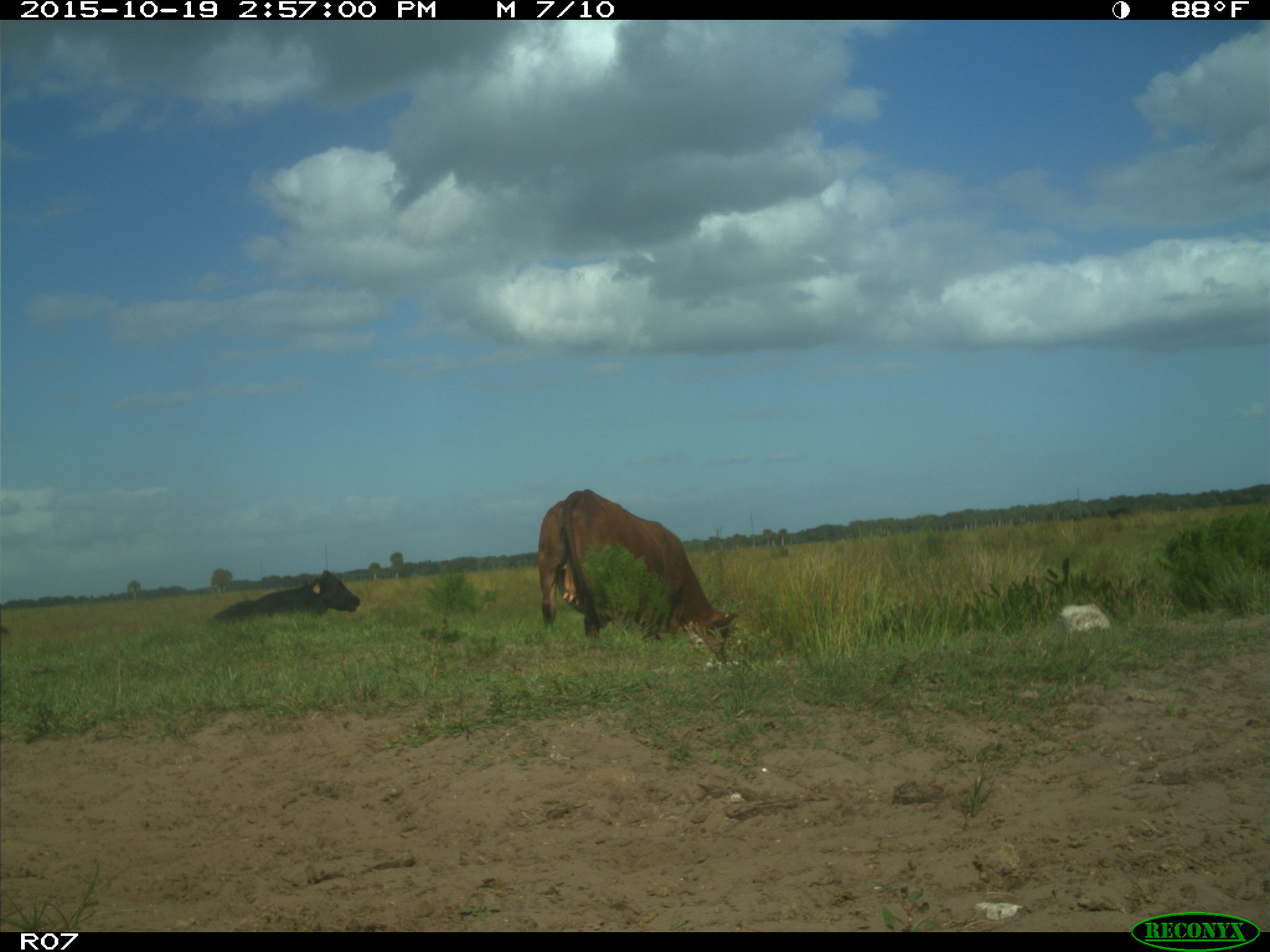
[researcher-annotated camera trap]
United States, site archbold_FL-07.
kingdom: Animalia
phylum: Chordata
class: Mammalia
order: Artiodactyla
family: Bovidae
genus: Bos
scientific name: Bos taurus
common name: domestic cow